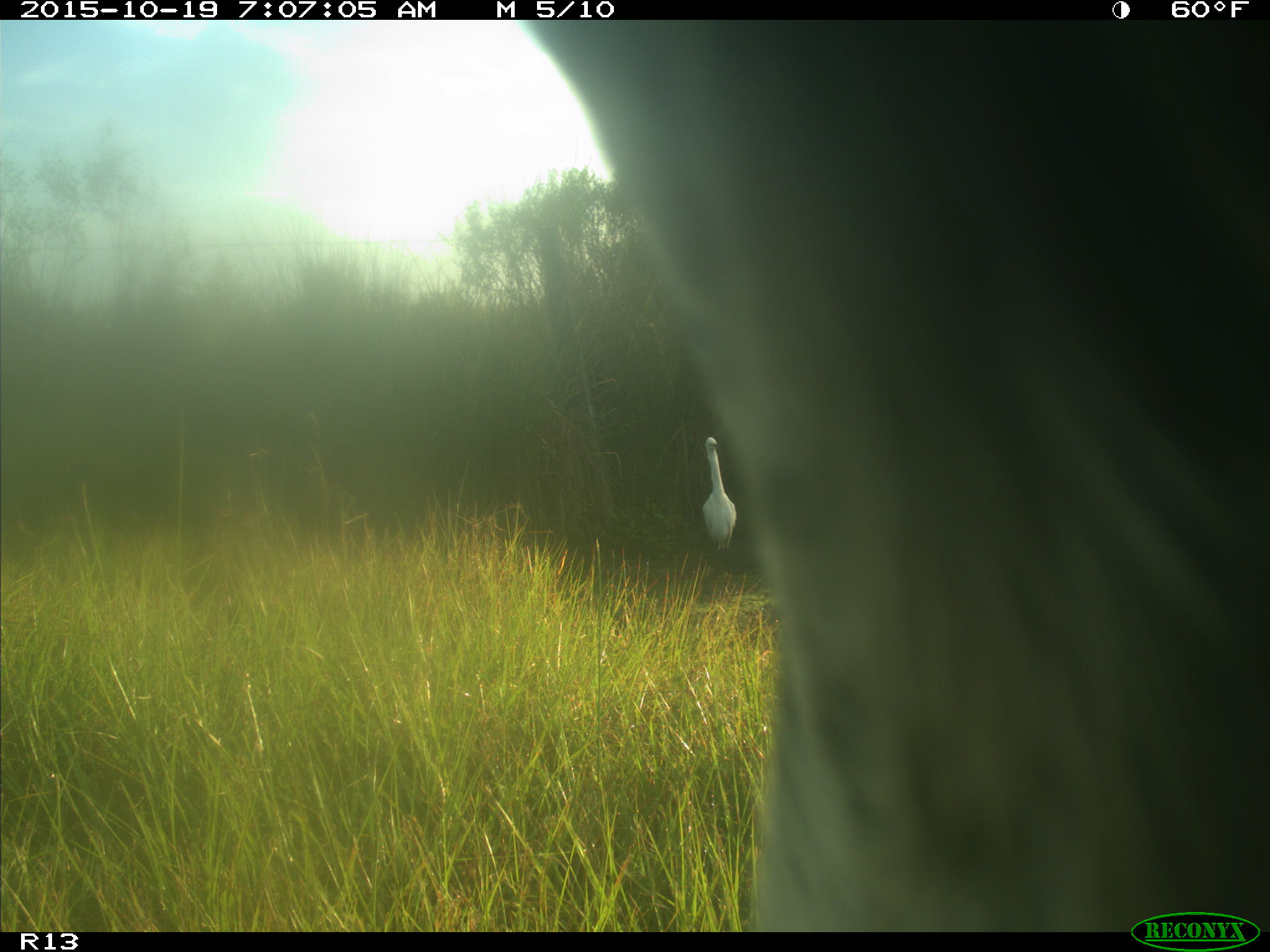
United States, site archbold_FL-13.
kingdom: Animalia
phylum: Chordata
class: Mammalia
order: Artiodactyla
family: Bovidae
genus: Bos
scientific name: Bos taurus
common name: domestic cow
Bos taurus (domestic cow).